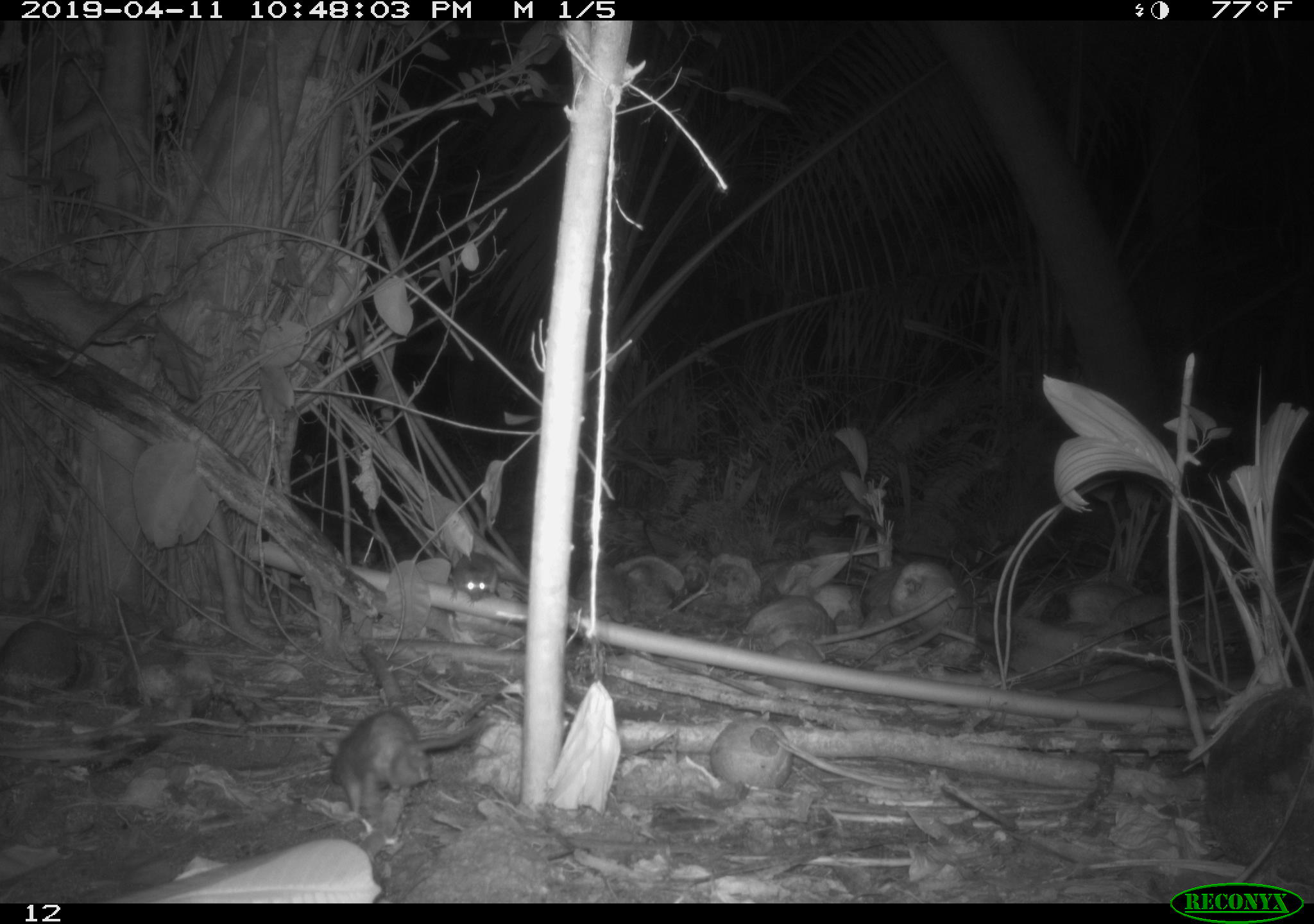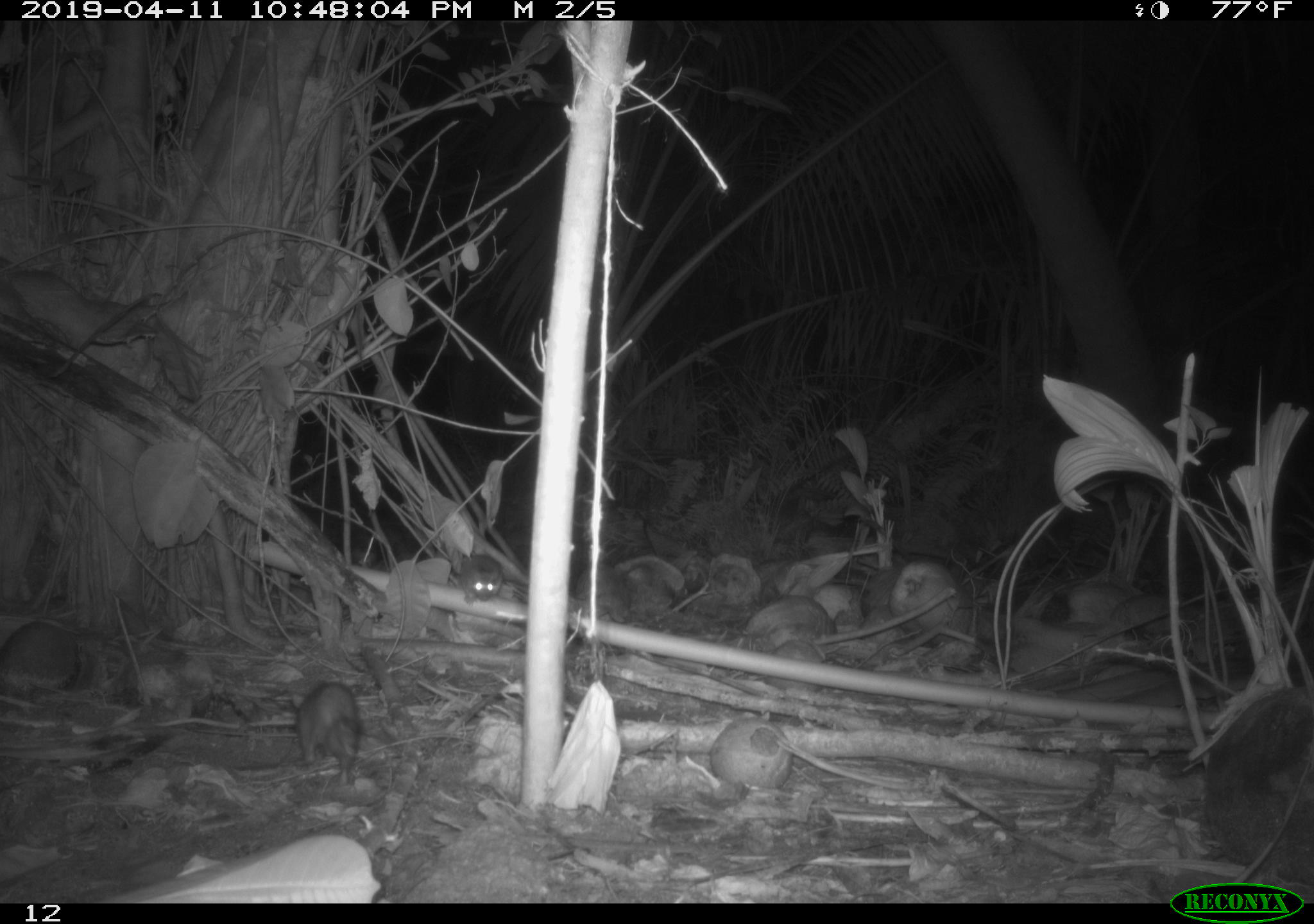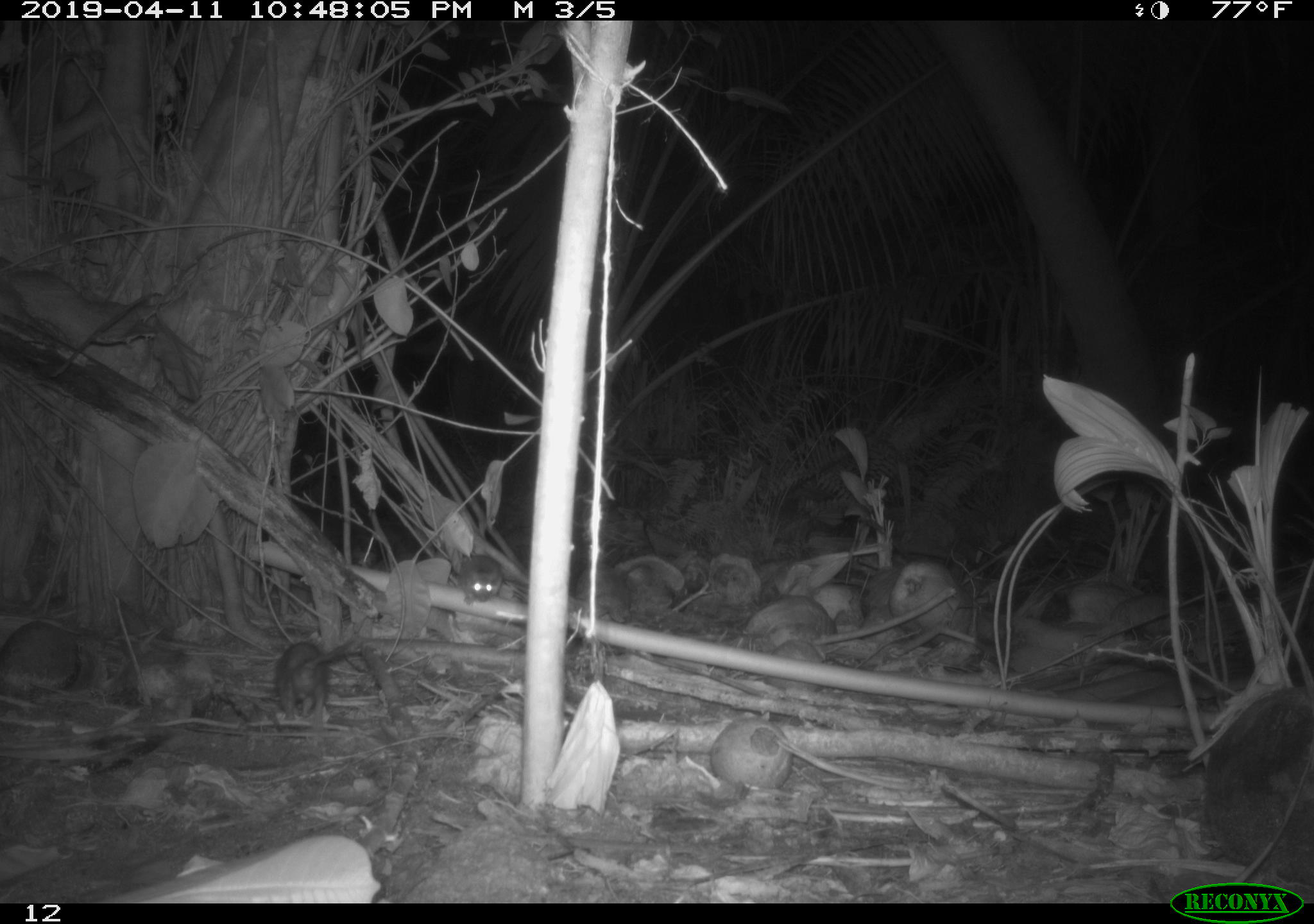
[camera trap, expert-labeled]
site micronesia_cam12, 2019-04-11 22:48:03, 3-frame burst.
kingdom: Animalia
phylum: Chordata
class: Mammalia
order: Rodentia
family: Muridae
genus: Rattus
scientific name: Rattus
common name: rat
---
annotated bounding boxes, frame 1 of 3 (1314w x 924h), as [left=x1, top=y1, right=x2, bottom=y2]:
rat: [left=321, top=702, right=489, bottom=824]; [left=441, top=553, right=498, bottom=603]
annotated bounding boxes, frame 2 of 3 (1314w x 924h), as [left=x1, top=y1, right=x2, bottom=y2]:
rat: [left=297, top=673, right=380, bottom=798]; [left=457, top=550, right=500, bottom=604]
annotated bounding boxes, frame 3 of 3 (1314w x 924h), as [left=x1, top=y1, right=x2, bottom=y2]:
rat: [left=271, top=631, right=382, bottom=719]; [left=452, top=555, right=503, bottom=602]